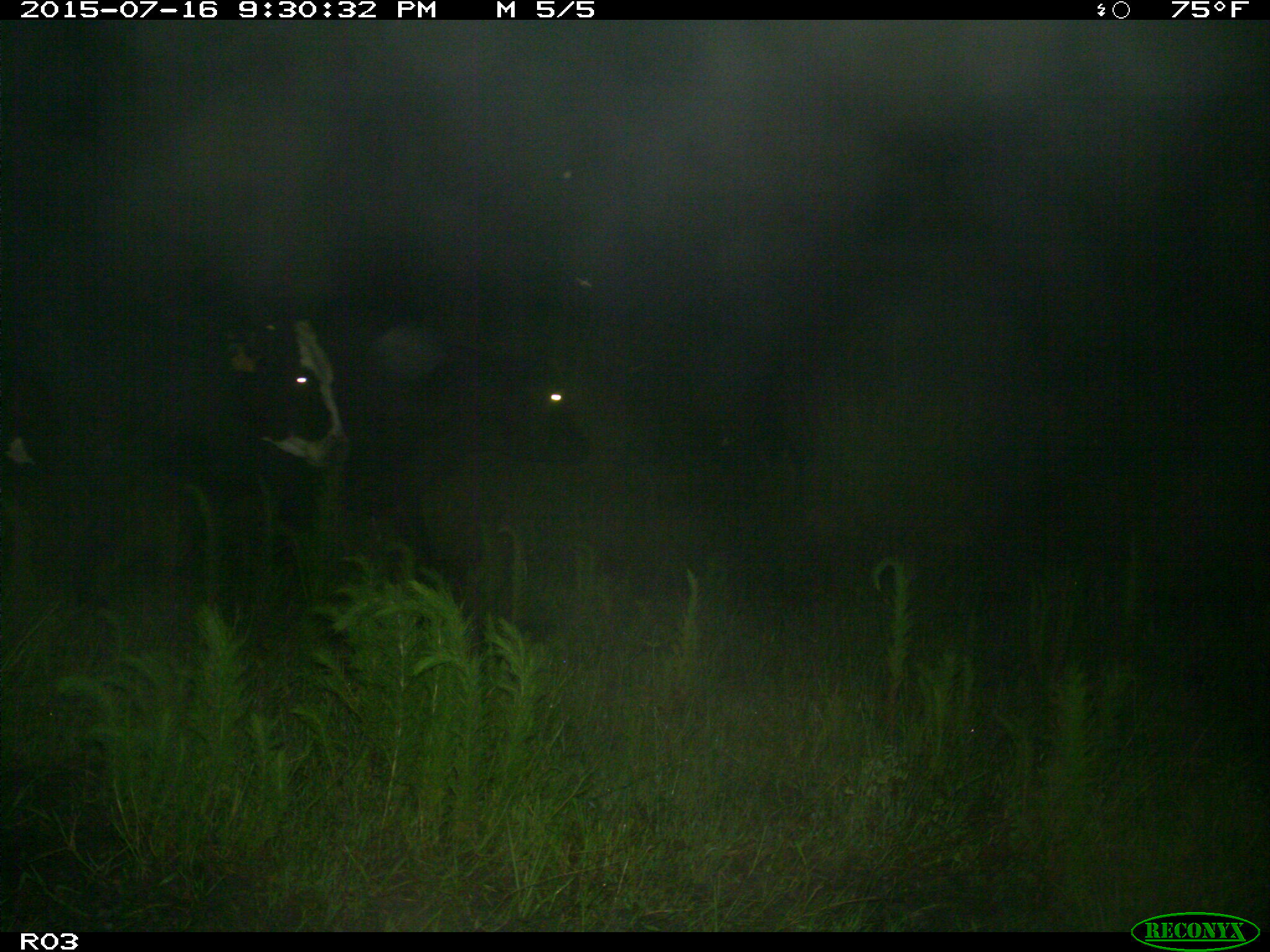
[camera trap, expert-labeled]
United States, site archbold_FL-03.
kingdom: Animalia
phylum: Chordata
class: Mammalia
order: Artiodactyla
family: Bovidae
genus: Bos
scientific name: Bos taurus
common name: domestic cow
Bos taurus (domestic cow).